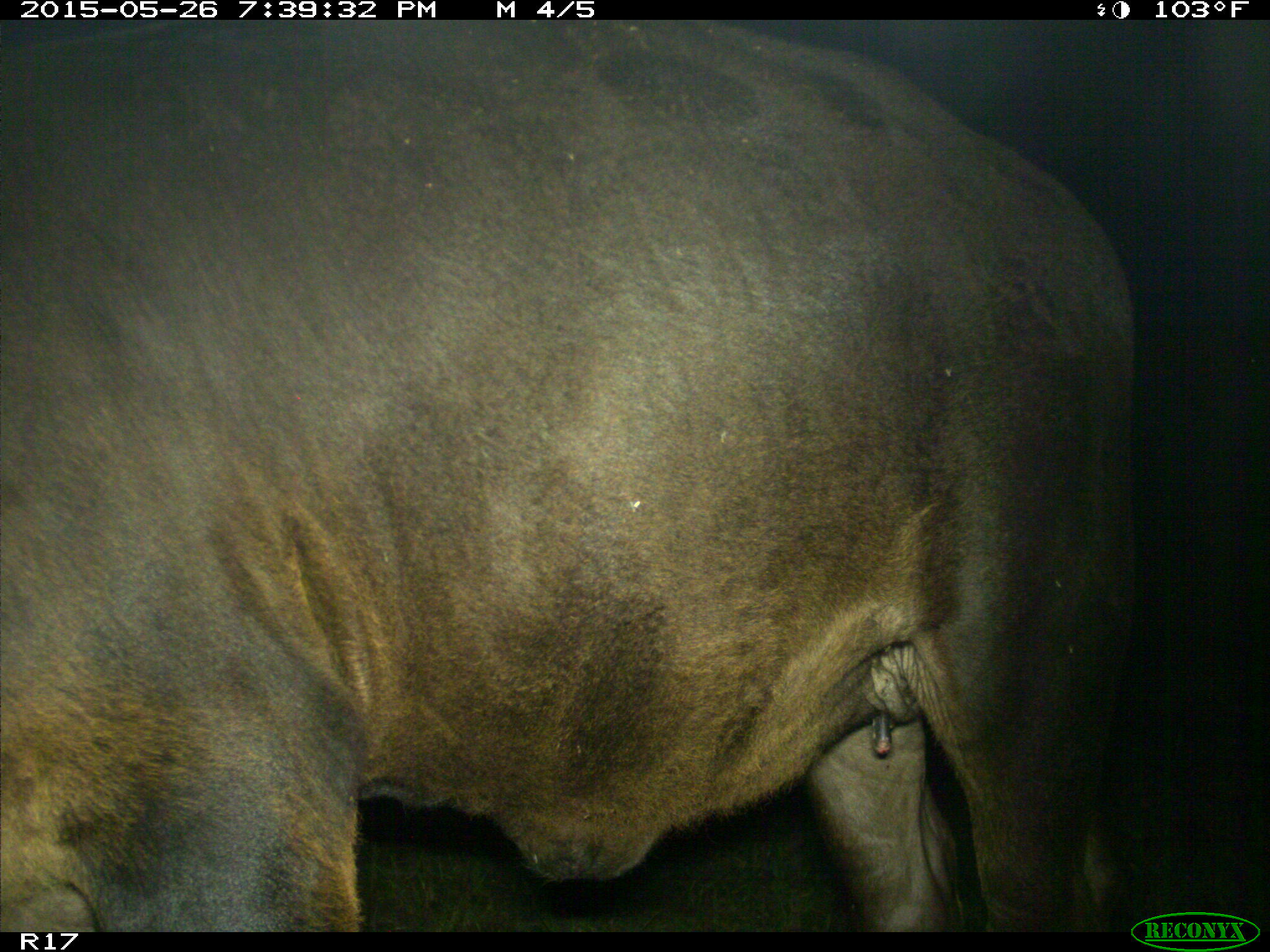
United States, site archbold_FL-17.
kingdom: Animalia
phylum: Chordata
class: Mammalia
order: Artiodactyla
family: Bovidae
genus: Bos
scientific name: Bos taurus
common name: domestic cow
Bos taurus (domestic cow).